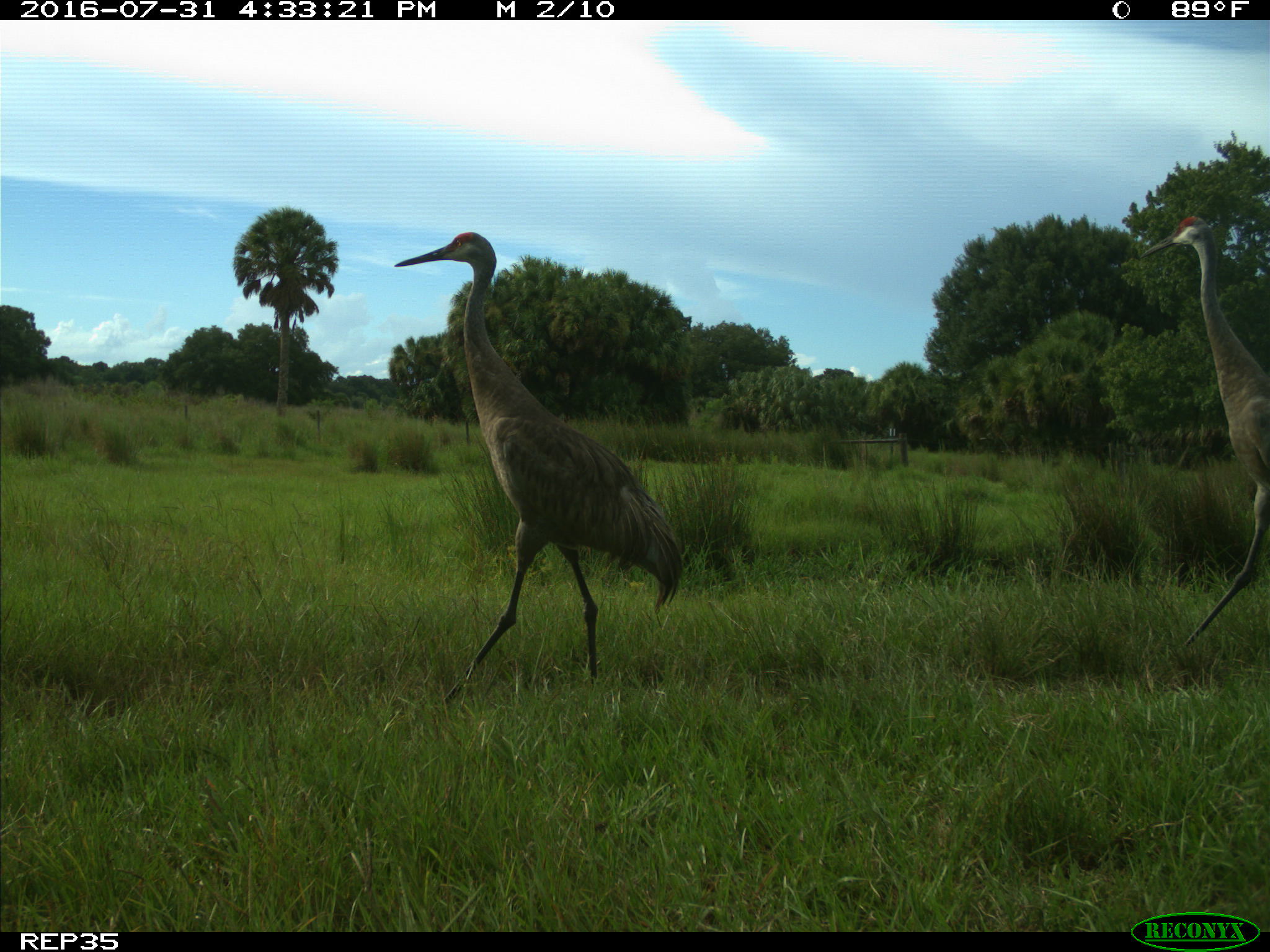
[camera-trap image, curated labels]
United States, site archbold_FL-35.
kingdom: Animalia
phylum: Chordata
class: Aves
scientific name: Aves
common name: birds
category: unidentified bird